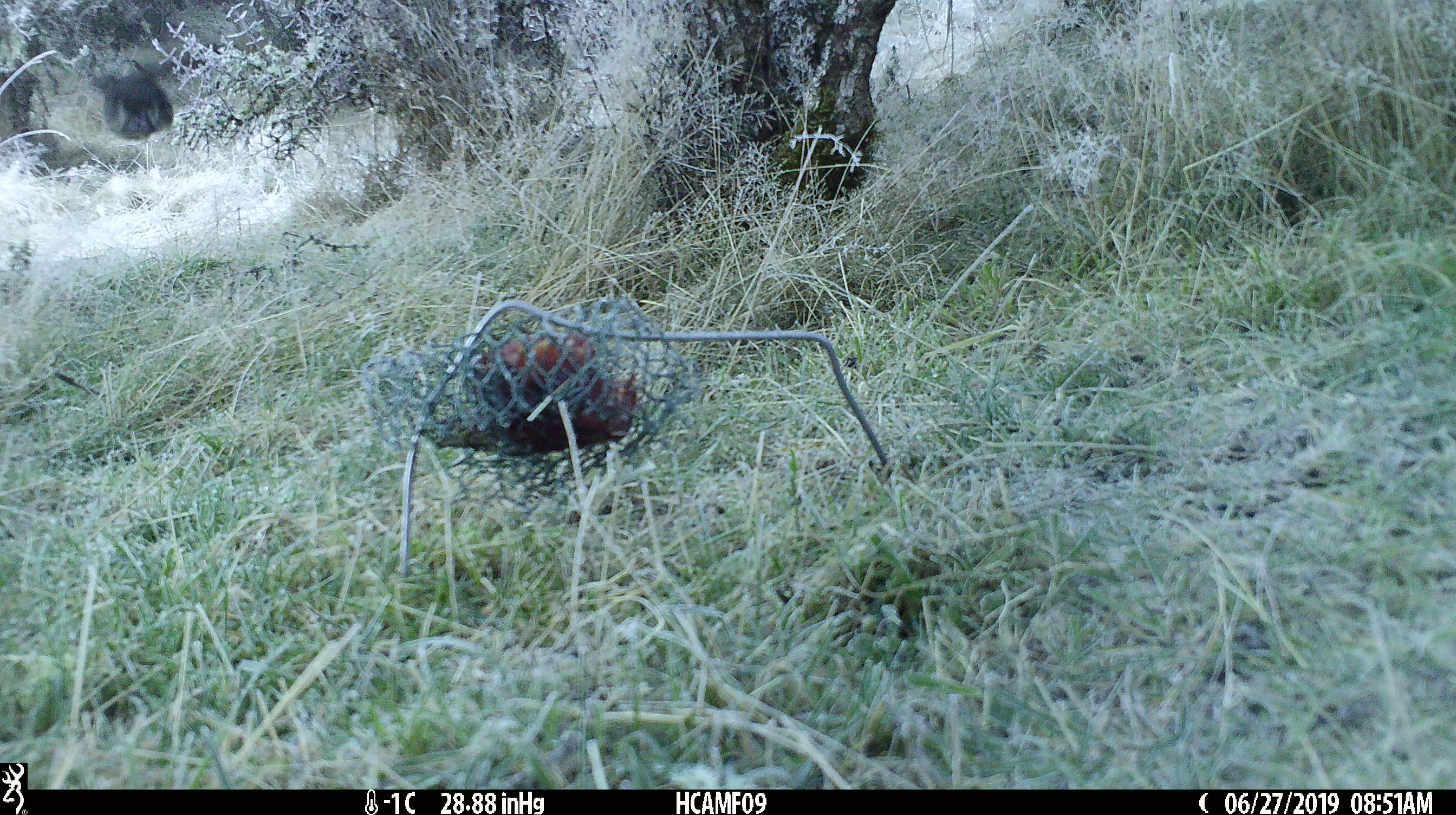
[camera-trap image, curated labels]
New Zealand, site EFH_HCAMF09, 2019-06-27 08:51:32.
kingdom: Animalia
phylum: Chordata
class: Aves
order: Passeriformes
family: Petroicidae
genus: Petroica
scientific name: Petroica australis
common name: new zealand robin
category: robin